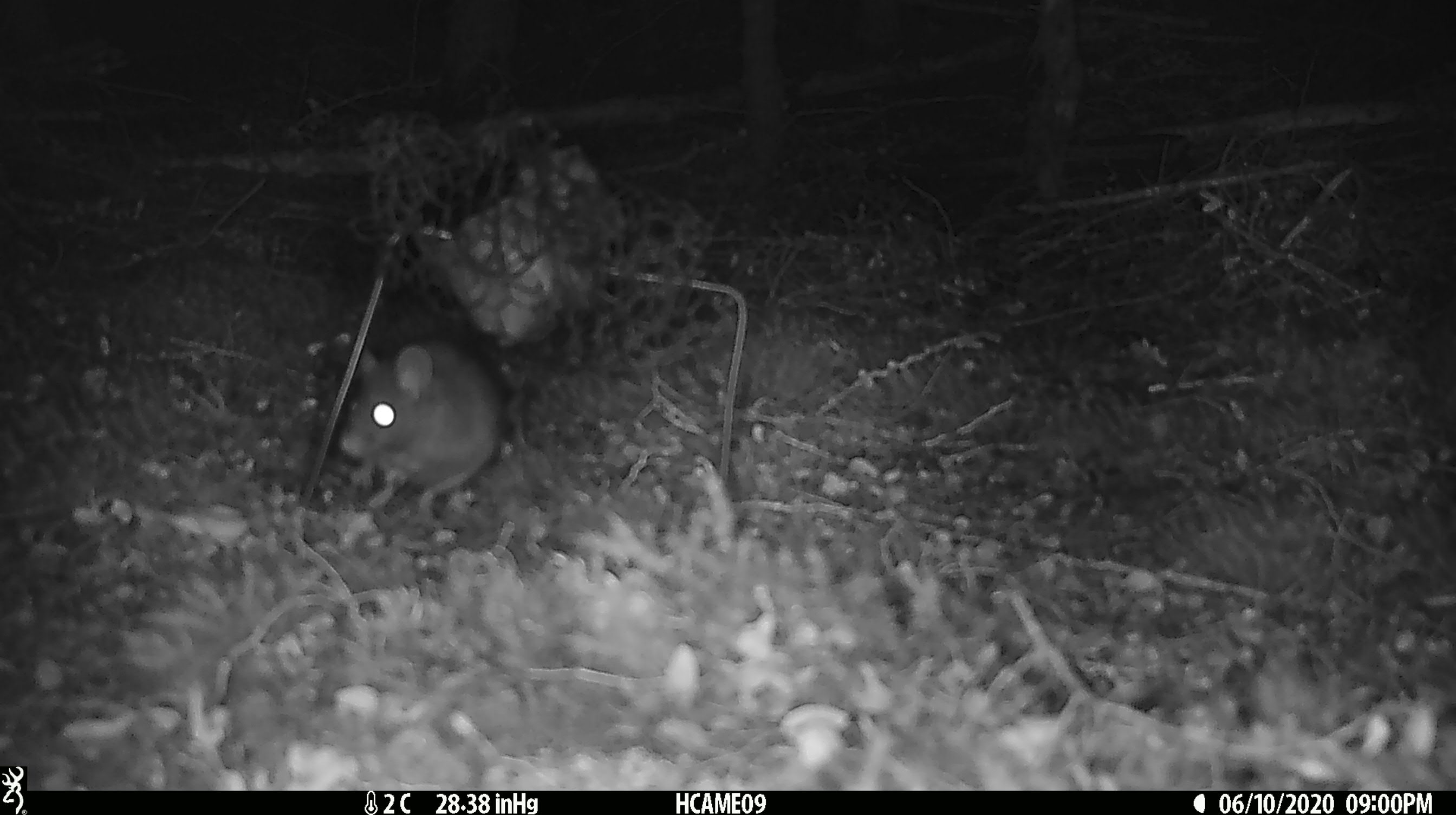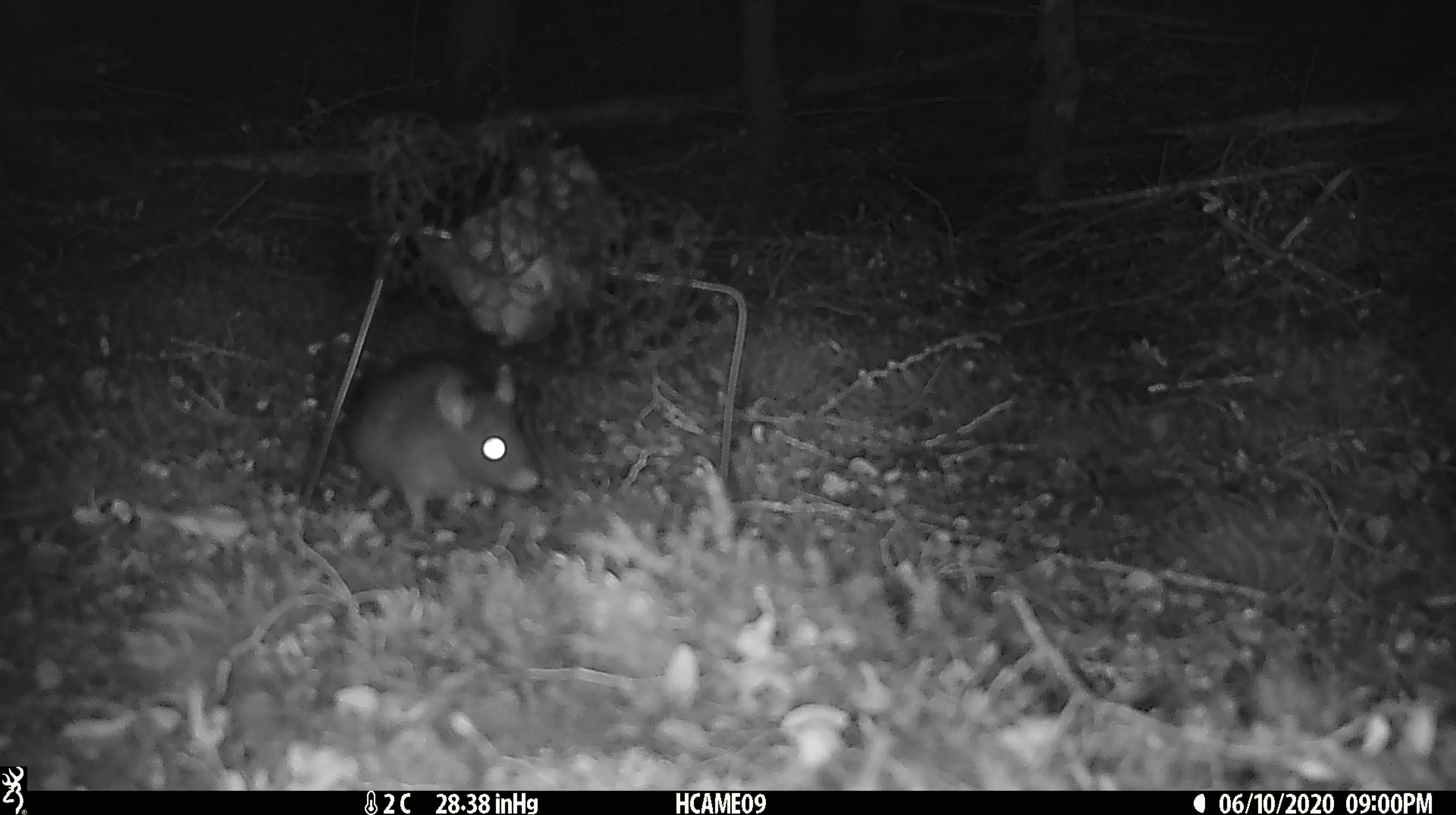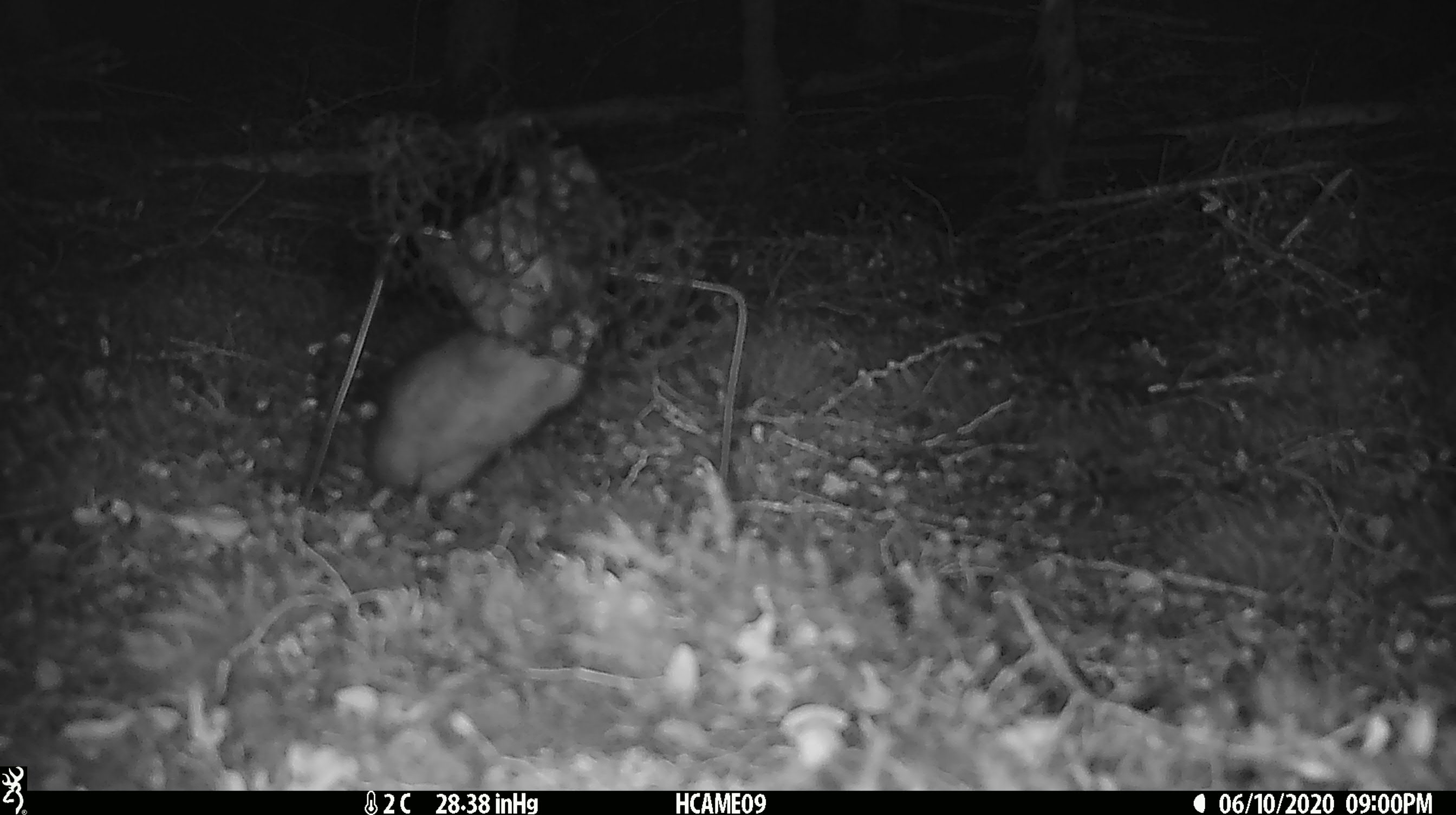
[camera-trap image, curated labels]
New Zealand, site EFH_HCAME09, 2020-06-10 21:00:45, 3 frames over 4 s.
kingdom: Animalia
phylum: Chordata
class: Mammalia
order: Rodentia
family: Muridae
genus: Rattus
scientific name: Rattus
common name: rat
Rat (Rattus).